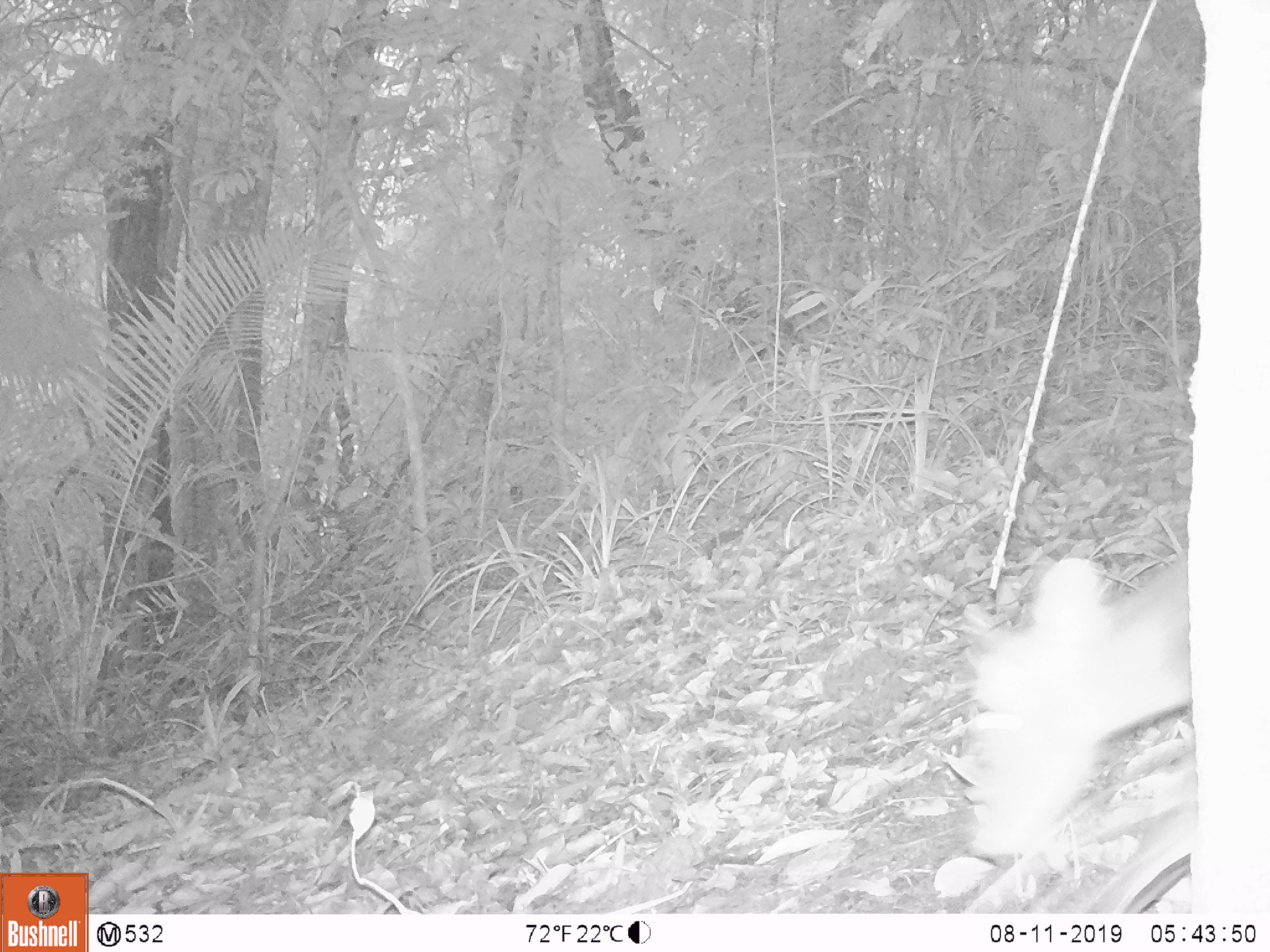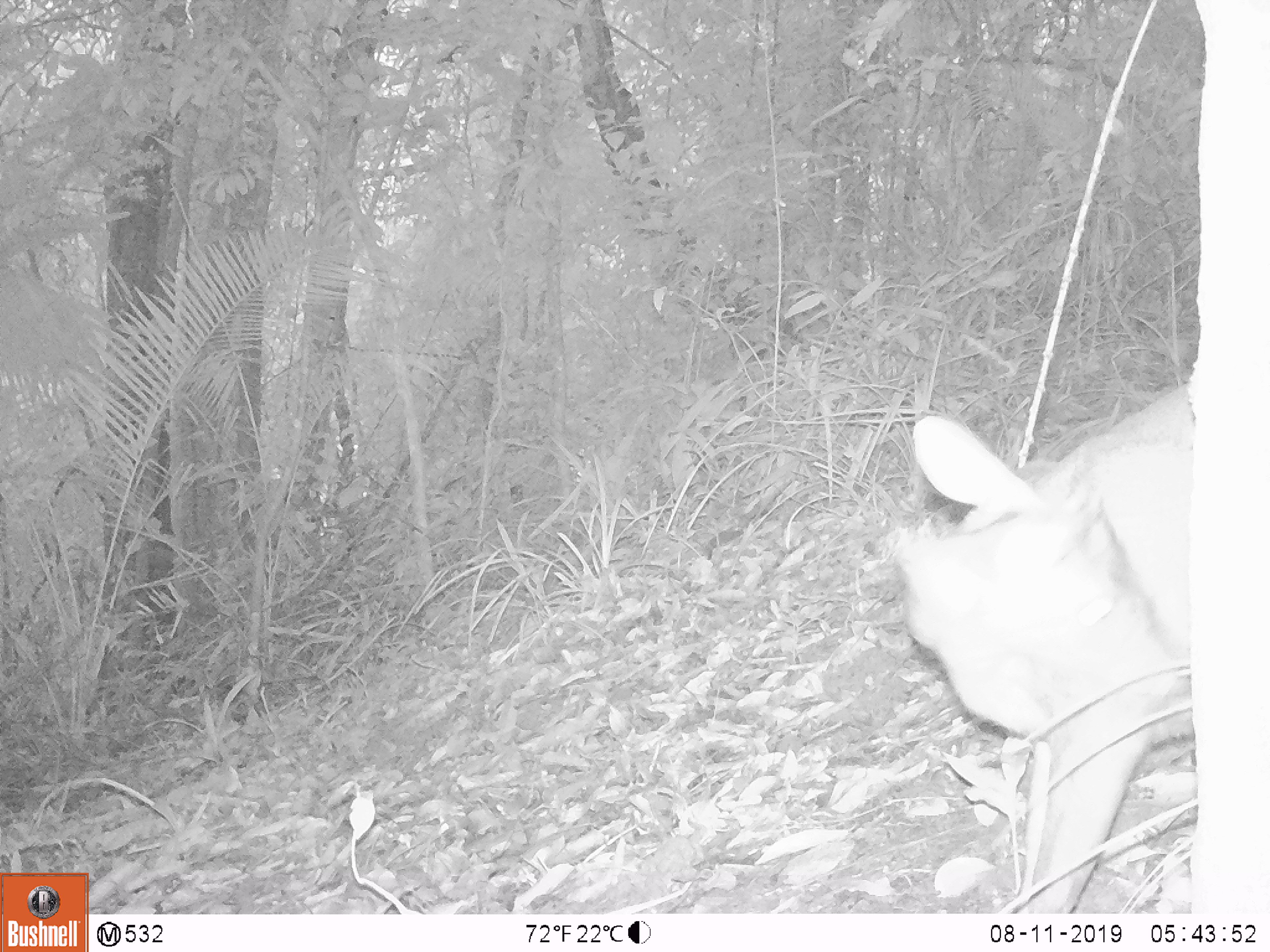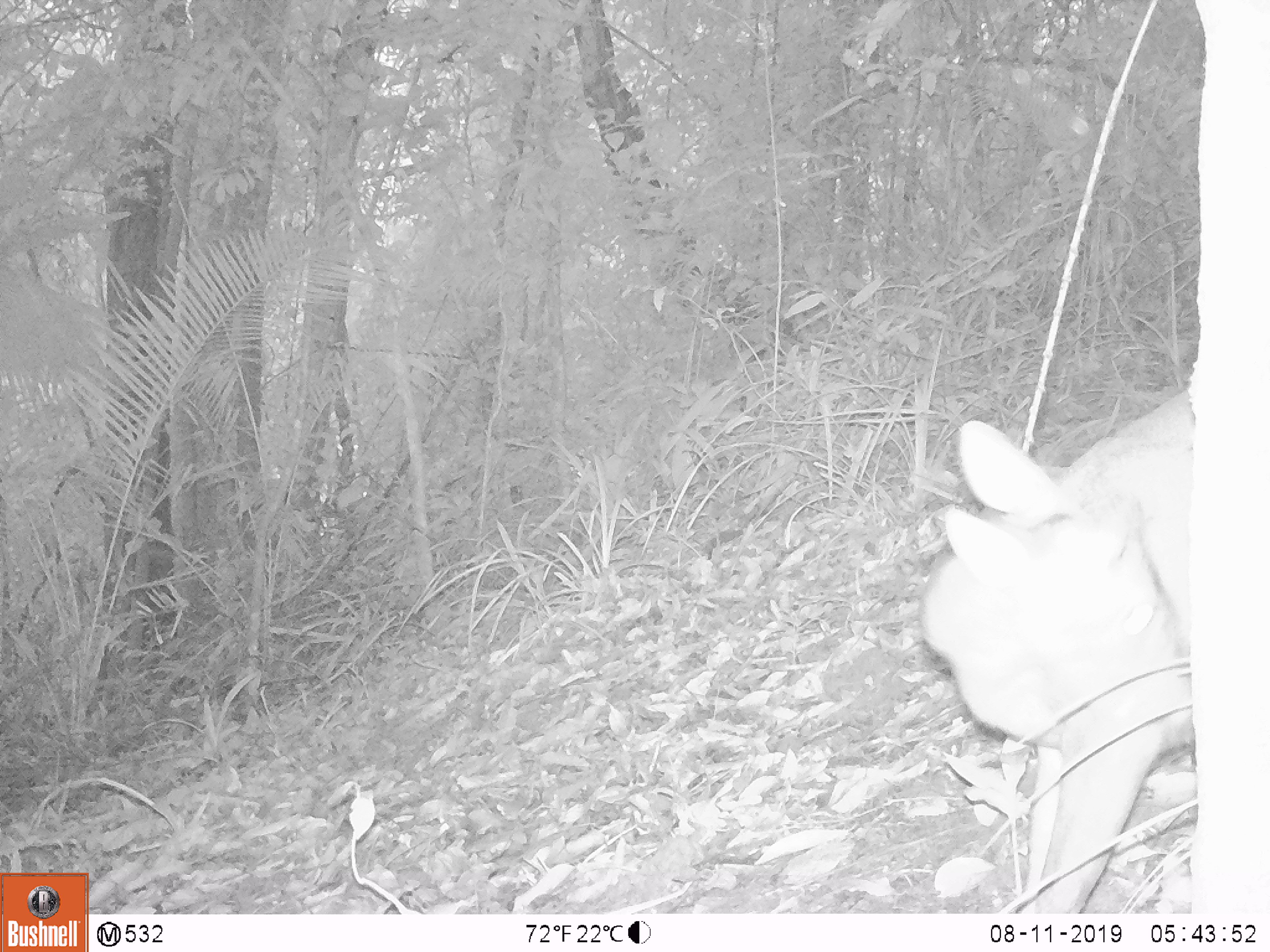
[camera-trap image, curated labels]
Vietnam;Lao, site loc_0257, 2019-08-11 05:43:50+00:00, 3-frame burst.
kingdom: Animalia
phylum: Chordata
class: Mammalia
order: Artiodactyla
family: Cervidae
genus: Muntiacus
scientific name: Muntiacus rooseveltorum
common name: roosevelt's muntjac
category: roosevelts muntjac group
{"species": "roosevelts muntjac group (roosevelt's muntjac) (Muntiacus rooseveltorum)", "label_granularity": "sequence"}